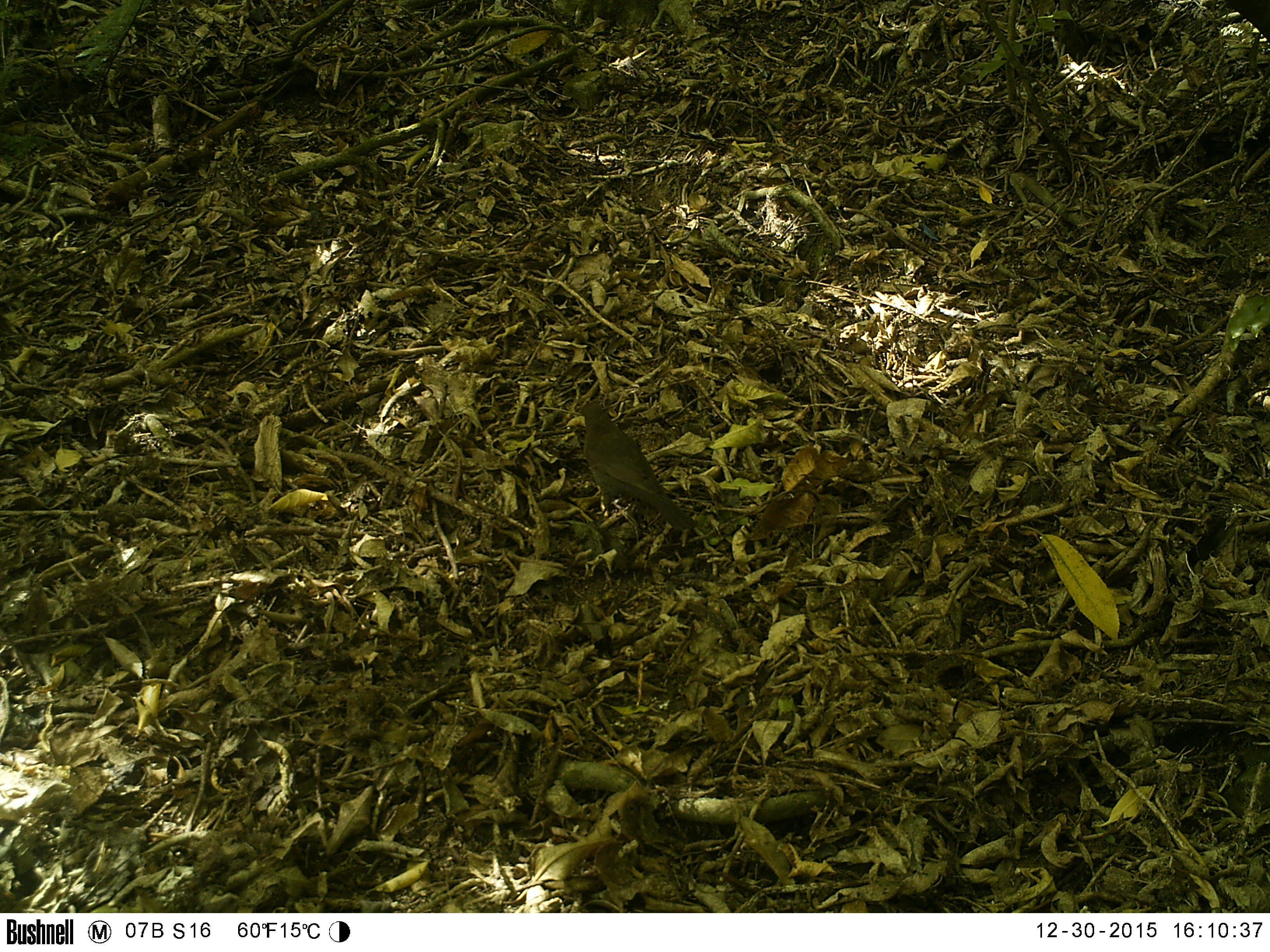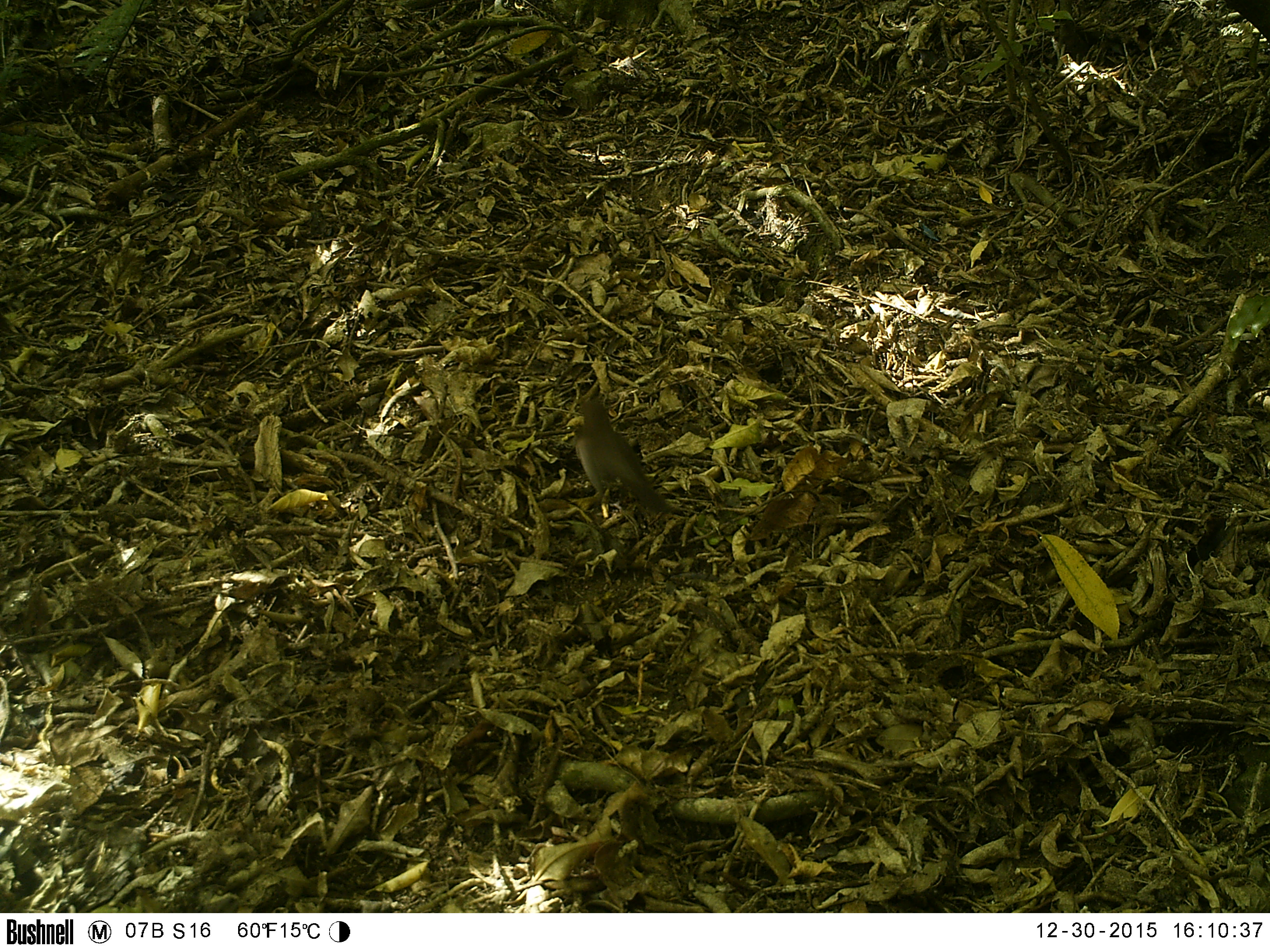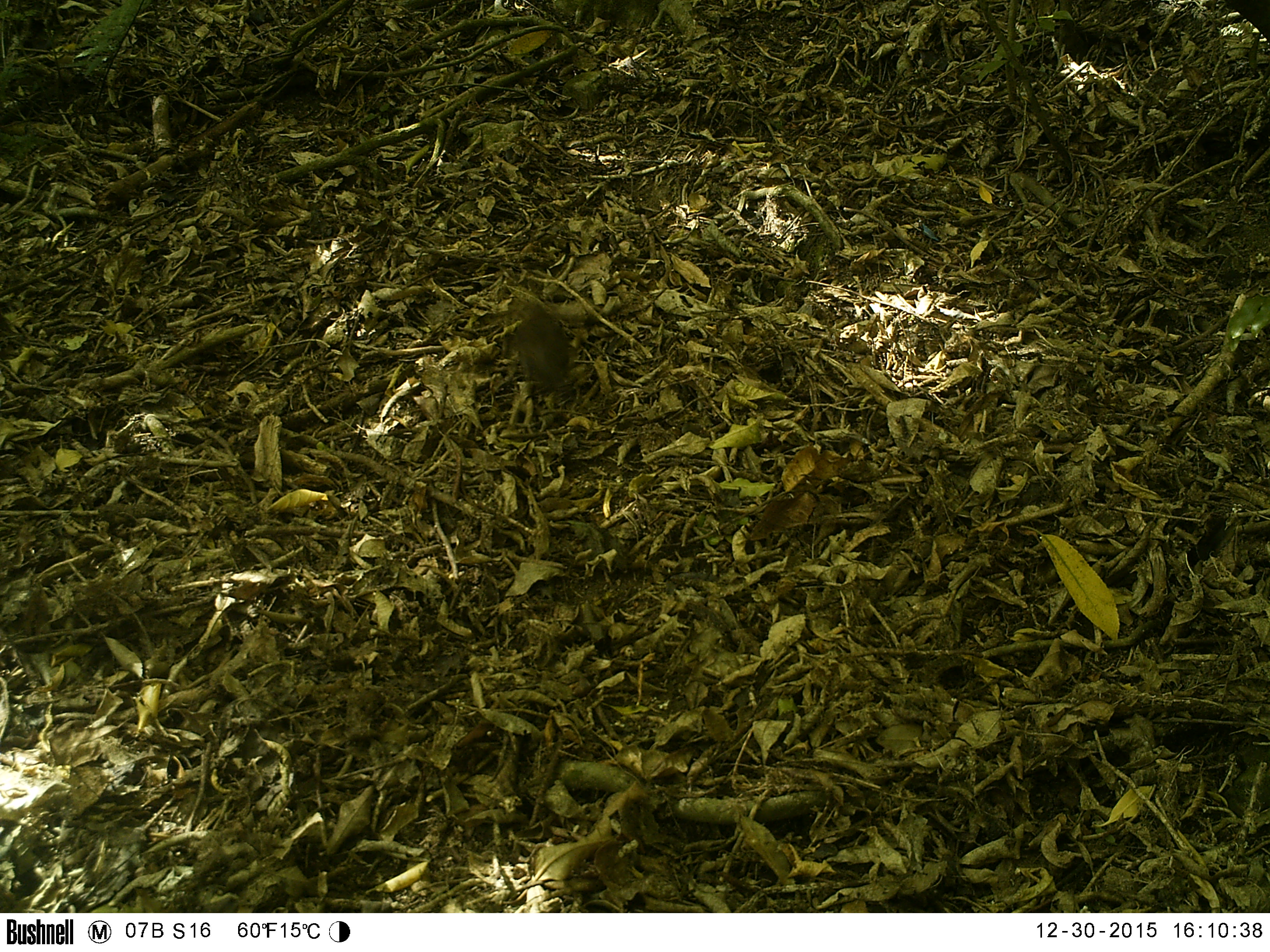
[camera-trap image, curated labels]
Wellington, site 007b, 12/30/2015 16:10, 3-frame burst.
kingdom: Animalia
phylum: Chordata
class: Aves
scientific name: Aves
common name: bird